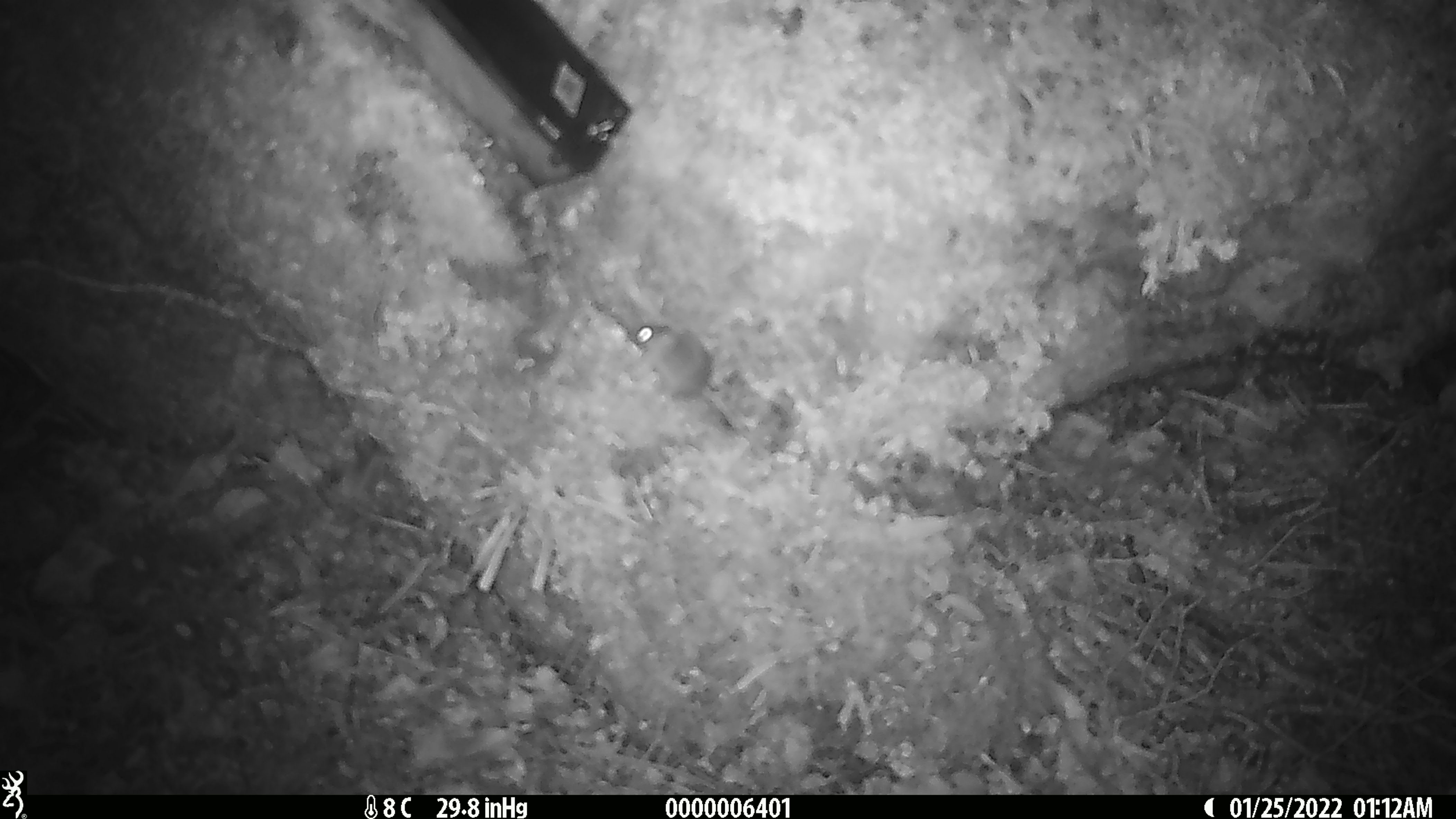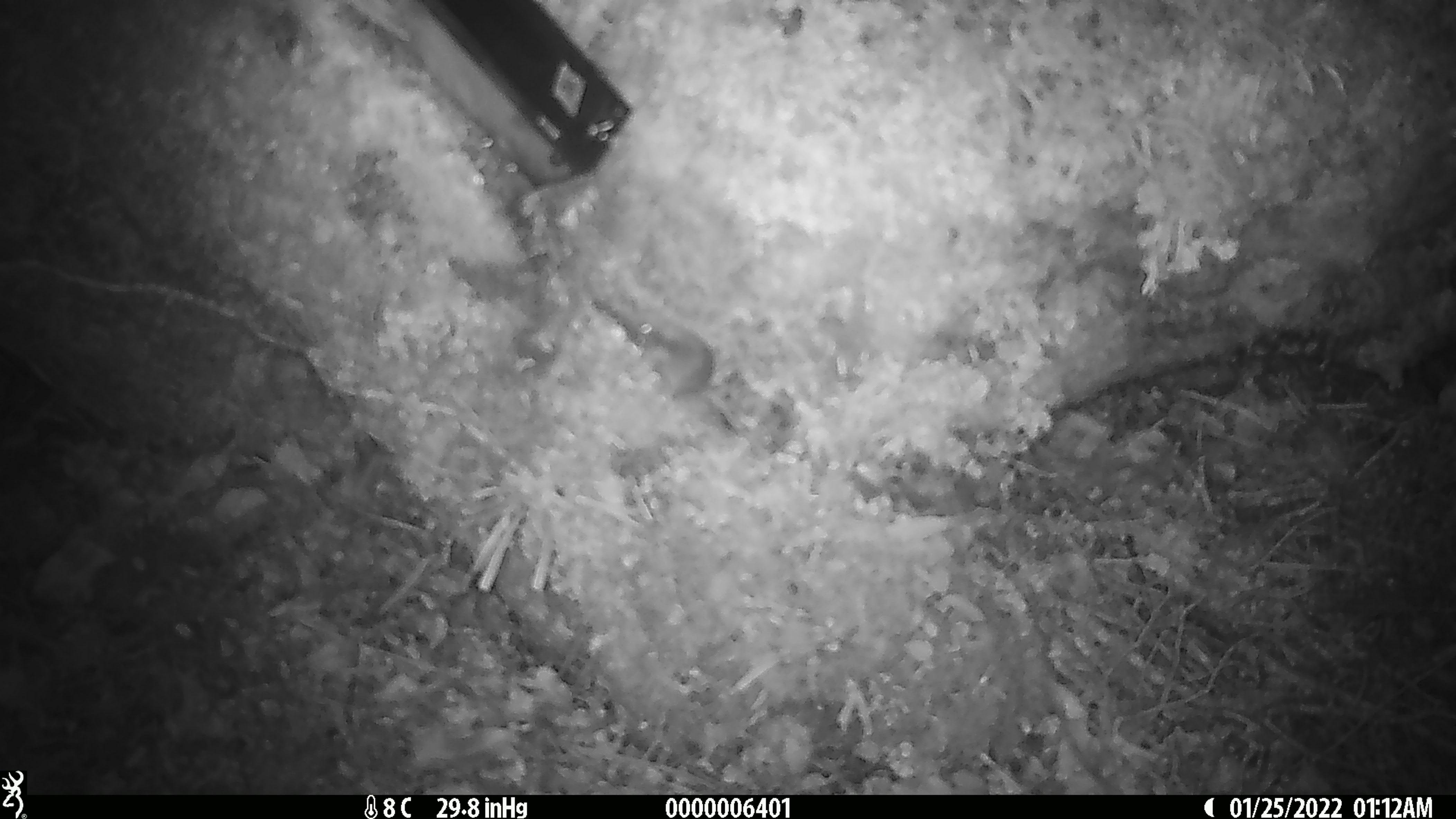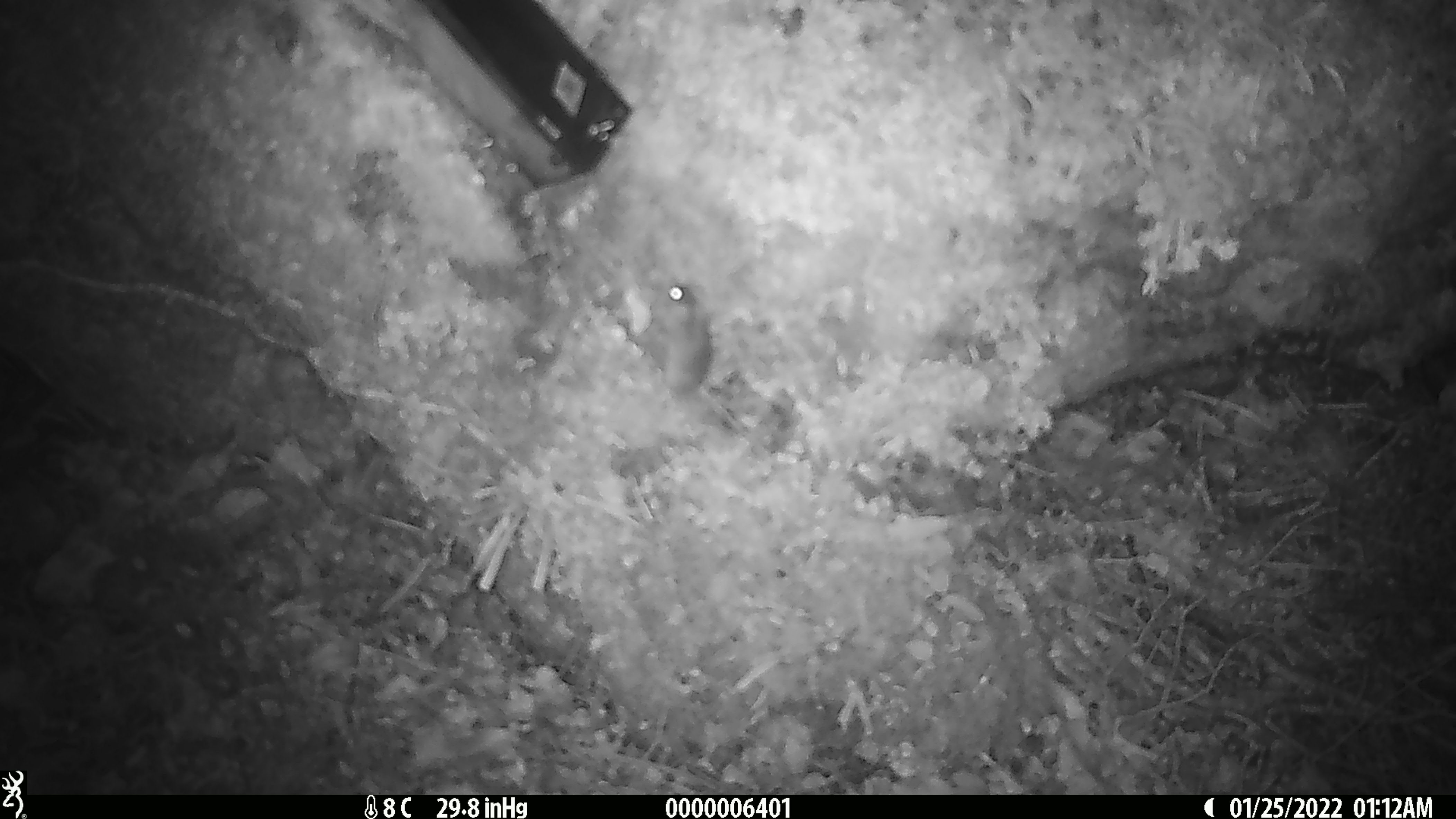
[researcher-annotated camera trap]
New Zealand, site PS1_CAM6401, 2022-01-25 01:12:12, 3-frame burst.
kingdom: Animalia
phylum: Chordata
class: Mammalia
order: Rodentia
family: Muridae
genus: Mus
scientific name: Mus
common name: mouse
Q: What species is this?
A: Mouse (Mus).